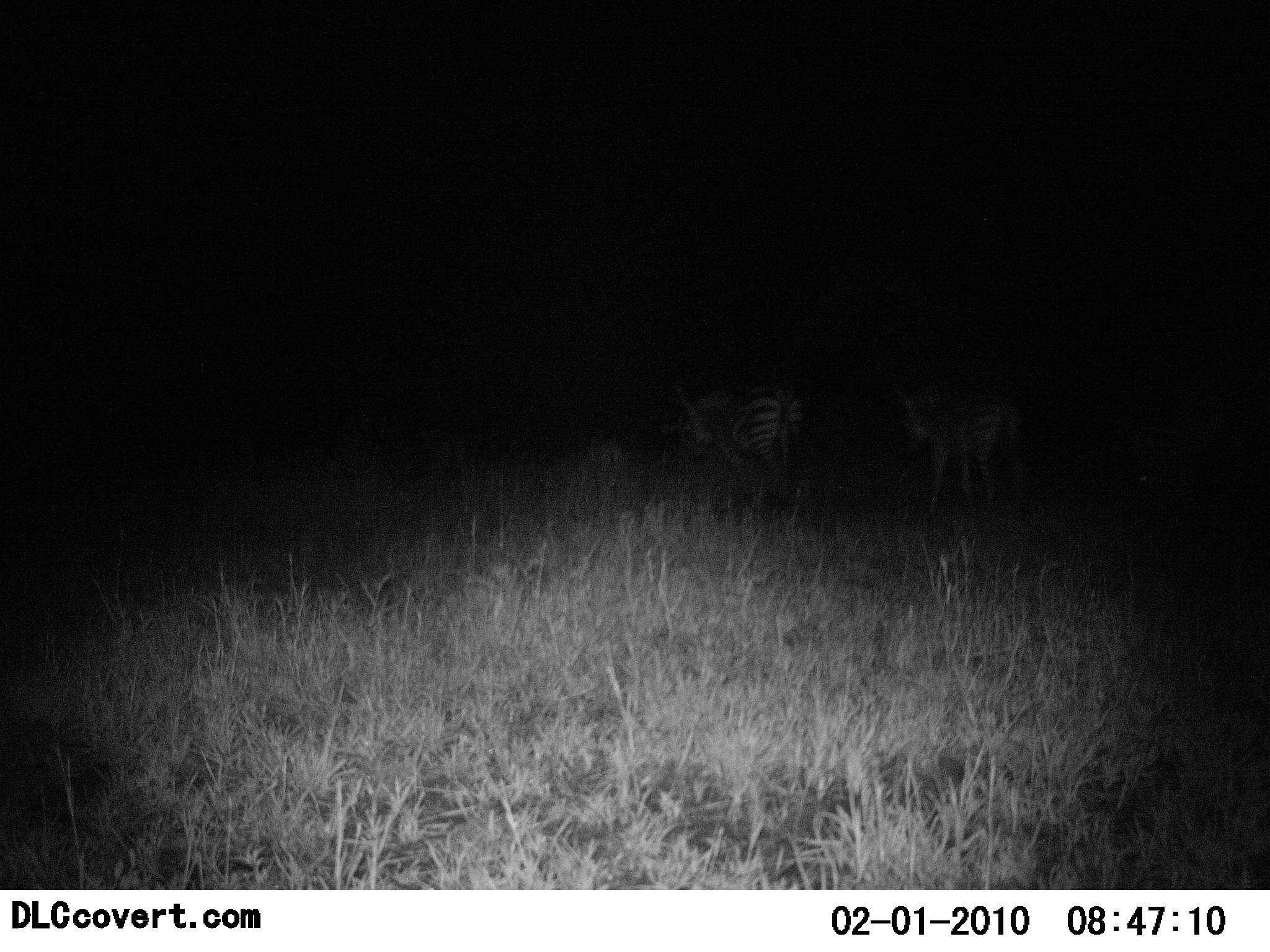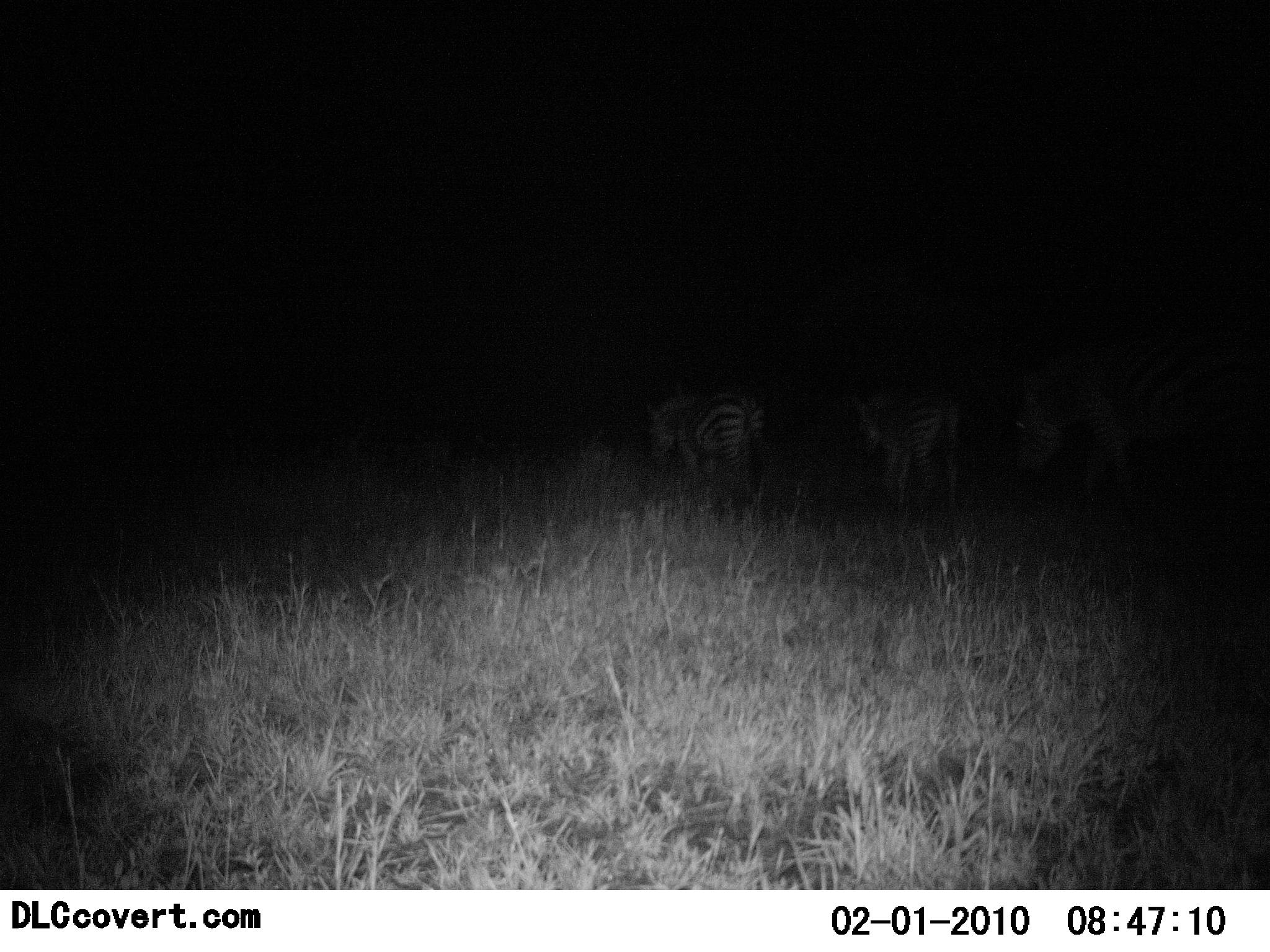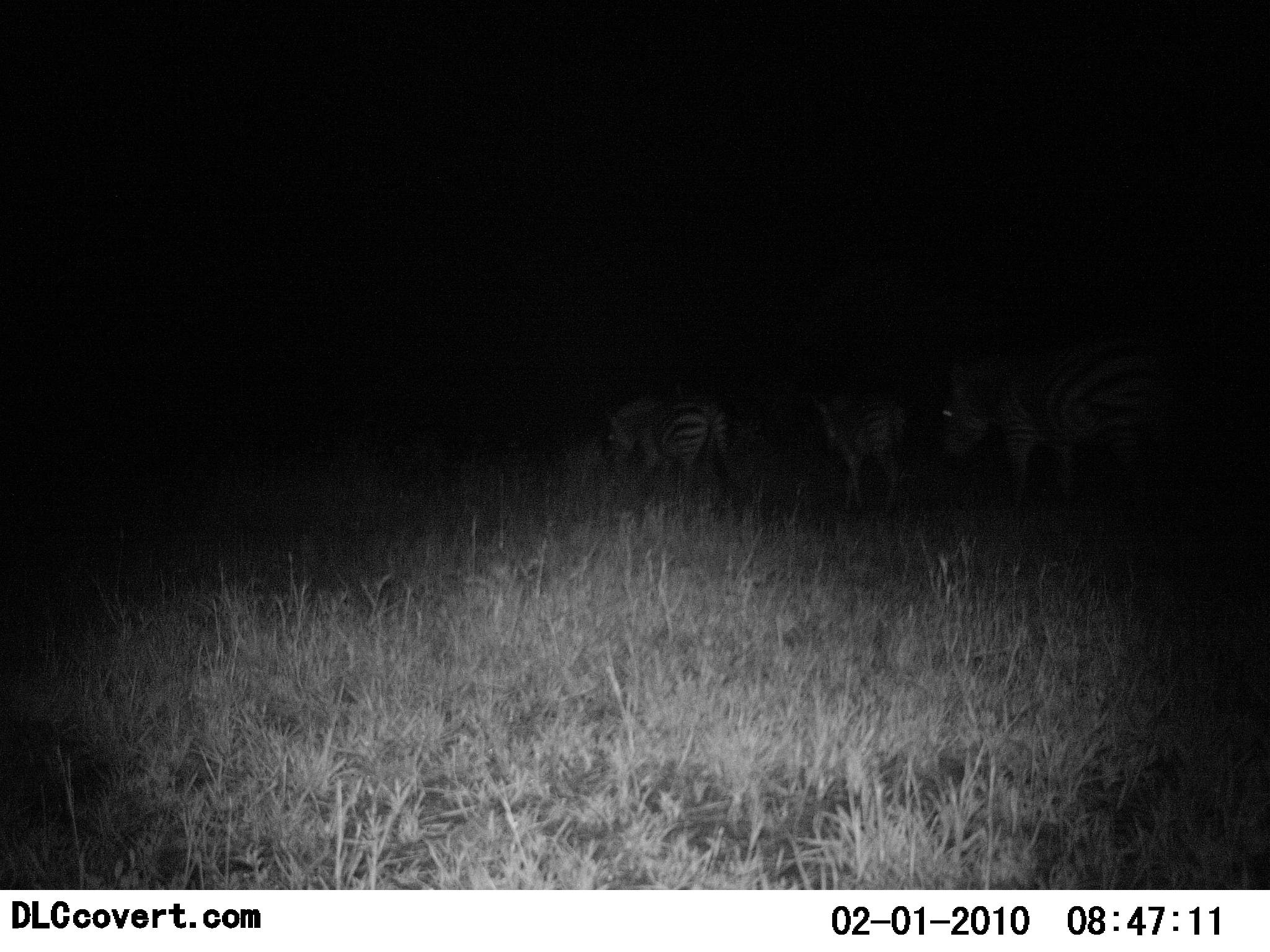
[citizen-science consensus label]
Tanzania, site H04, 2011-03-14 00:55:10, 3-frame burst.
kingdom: Animalia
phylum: Chordata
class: Mammalia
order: Perissodactyla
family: Equidae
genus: Equus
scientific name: Equus quagga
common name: plains zebra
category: zebra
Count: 4.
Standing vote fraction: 18%.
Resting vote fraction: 0%.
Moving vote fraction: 82%.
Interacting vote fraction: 0%.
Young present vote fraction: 18%.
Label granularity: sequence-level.